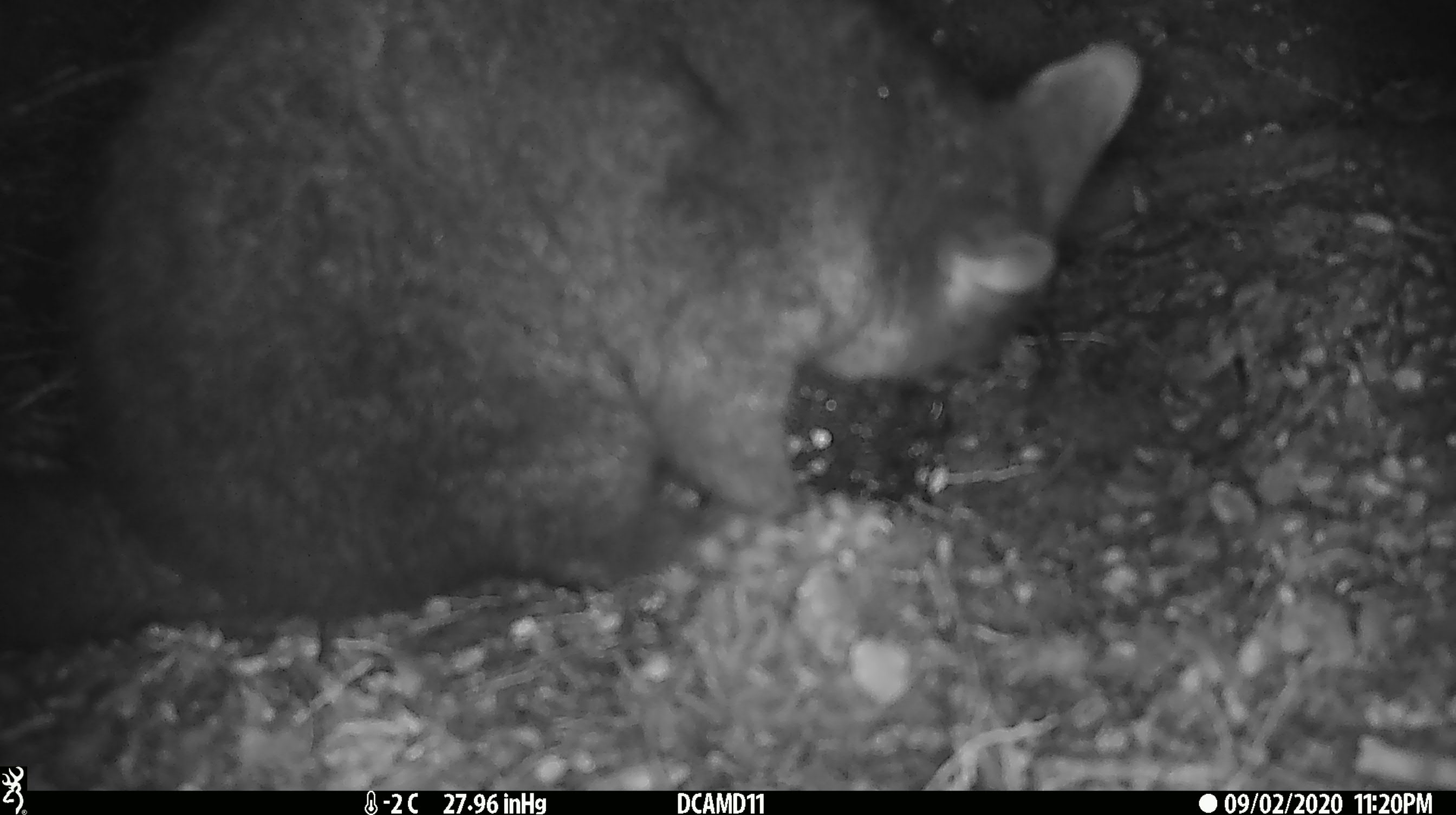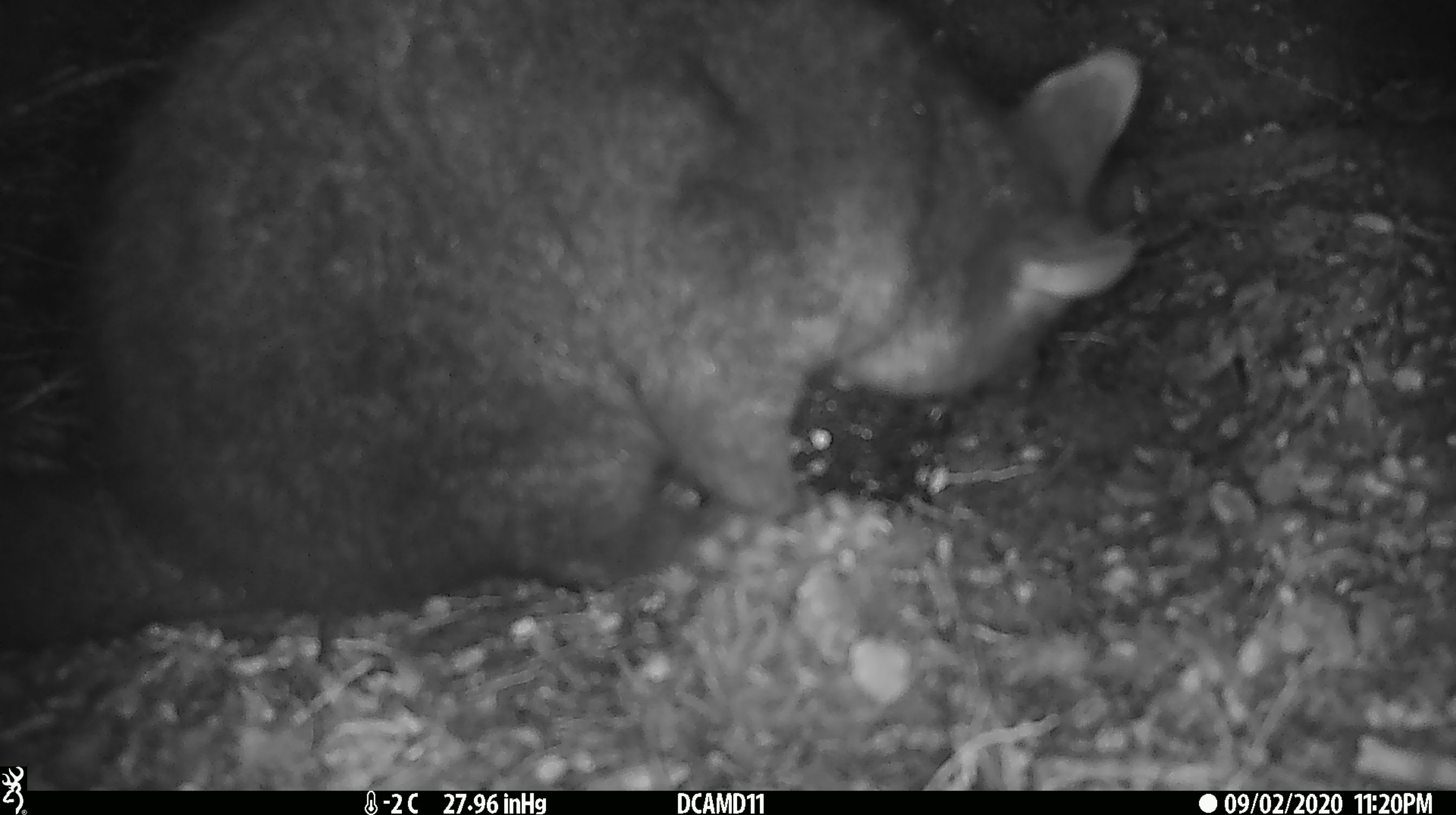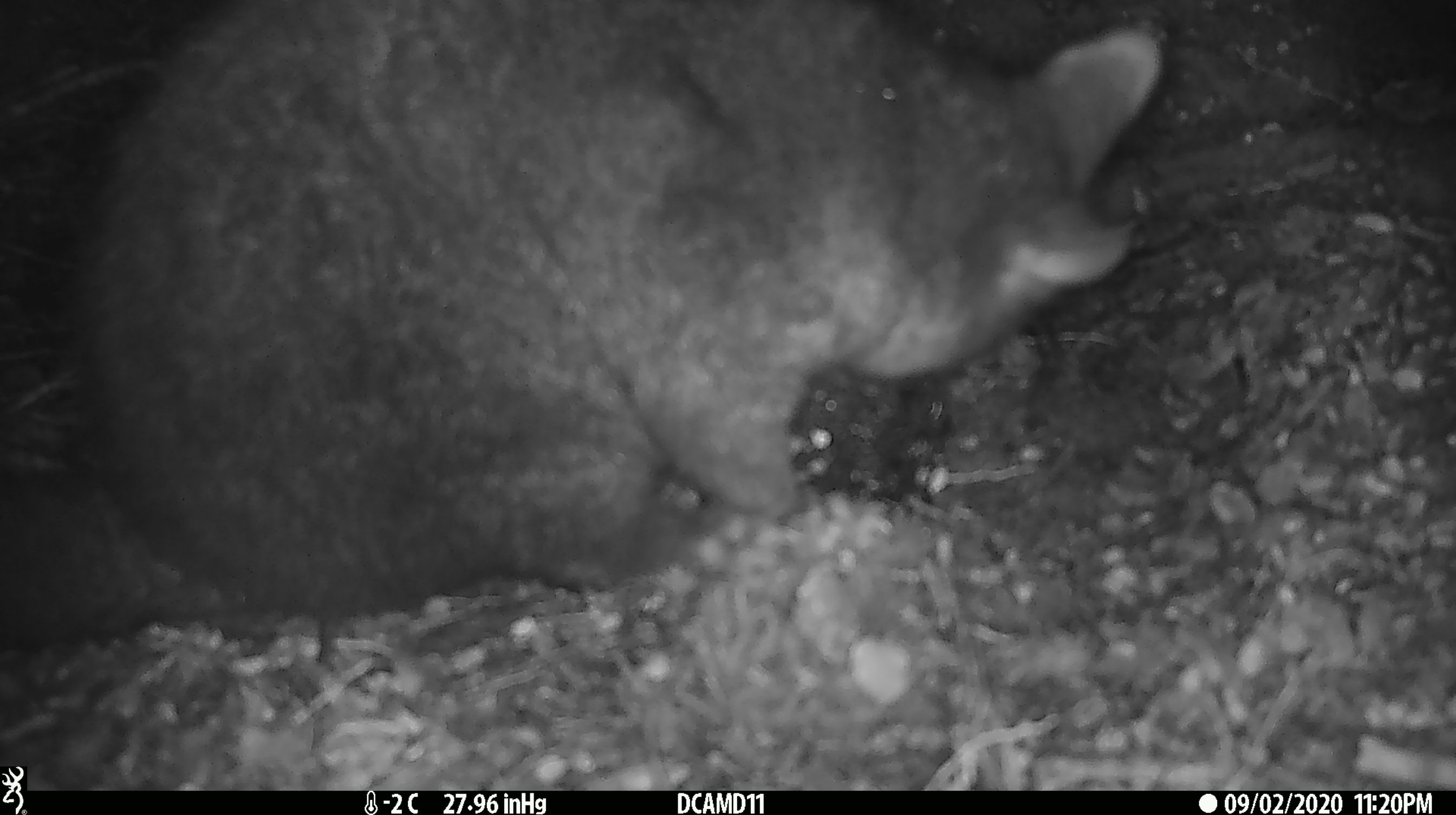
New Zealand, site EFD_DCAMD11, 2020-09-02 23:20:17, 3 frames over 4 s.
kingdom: Animalia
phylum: Chordata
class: Mammalia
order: Diprotodontia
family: Phalangeridae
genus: Trichosurus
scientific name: Trichosurus vulpecula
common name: common brushtail possum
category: possum